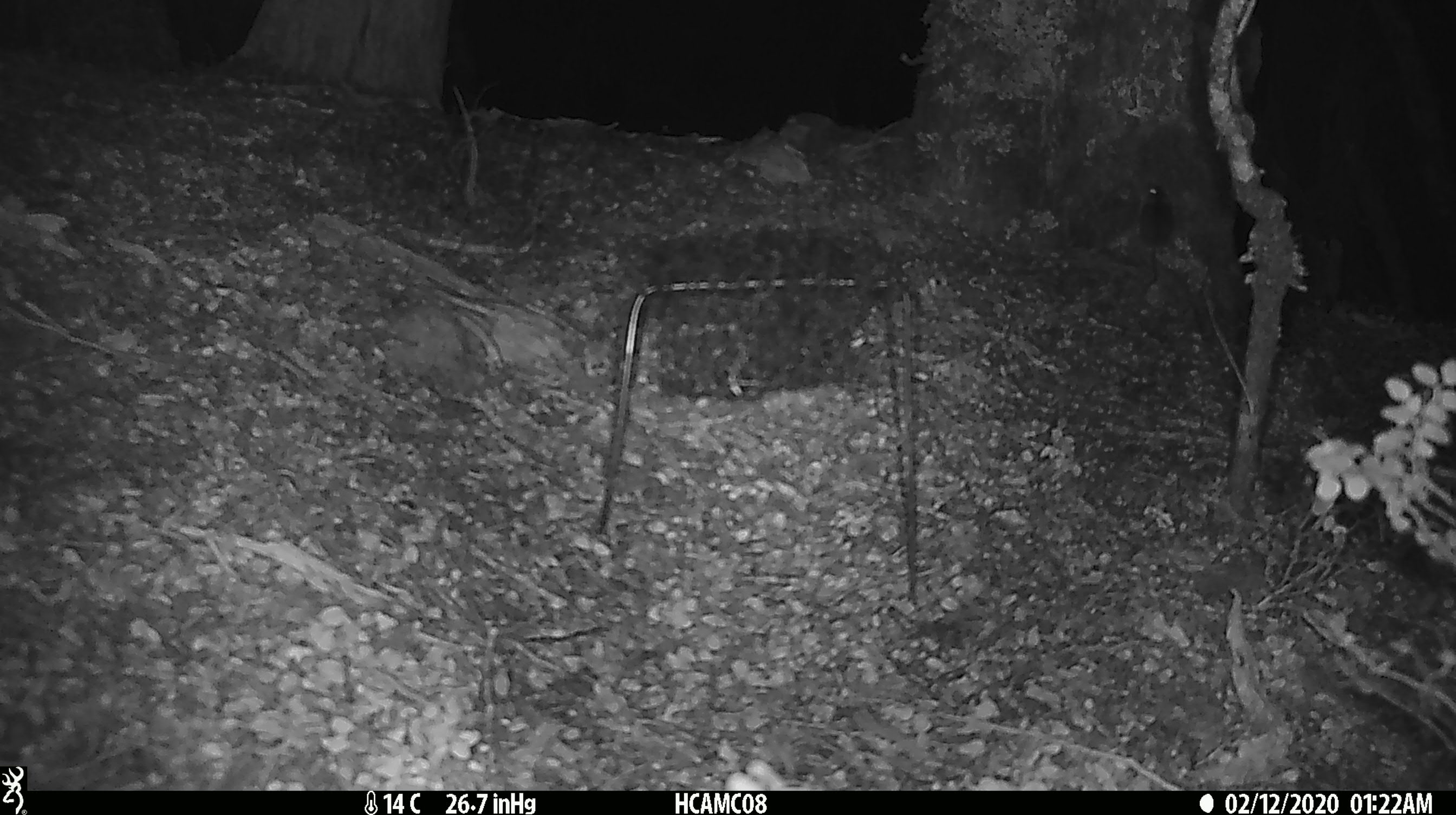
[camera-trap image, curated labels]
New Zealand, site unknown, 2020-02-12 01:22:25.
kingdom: Animalia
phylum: Chordata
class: Mammalia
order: Rodentia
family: Muridae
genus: Mus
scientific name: Mus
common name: mouse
Mouse (Mus).